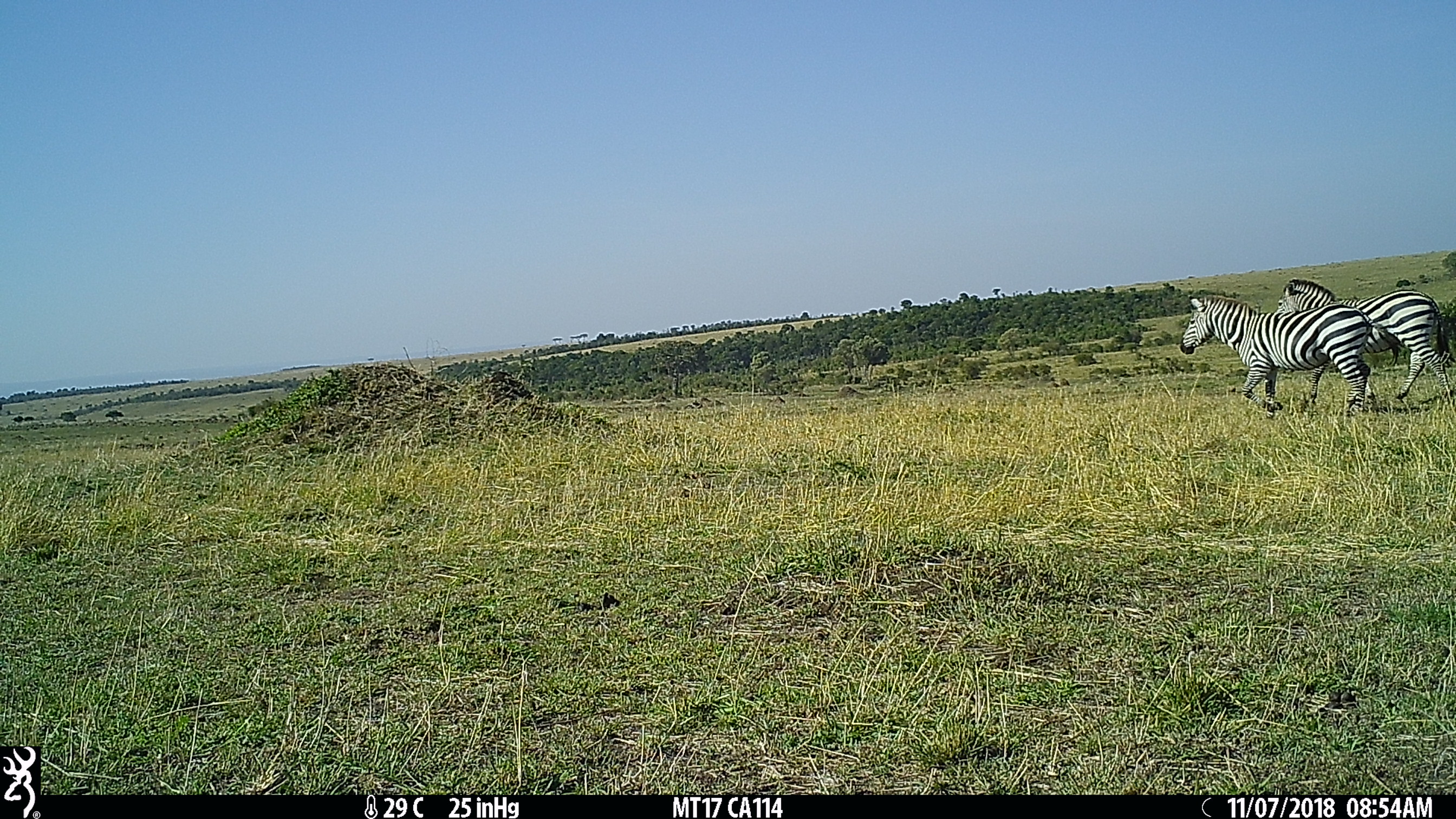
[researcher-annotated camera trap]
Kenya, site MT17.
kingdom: Animalia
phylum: Chordata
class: Mammalia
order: Perissodactyla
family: Equidae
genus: Equus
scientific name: Equus quagga burchellii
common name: burchell's zebra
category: zebra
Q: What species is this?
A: Zebra (burchell's zebra) (Equus quagga burchellii).